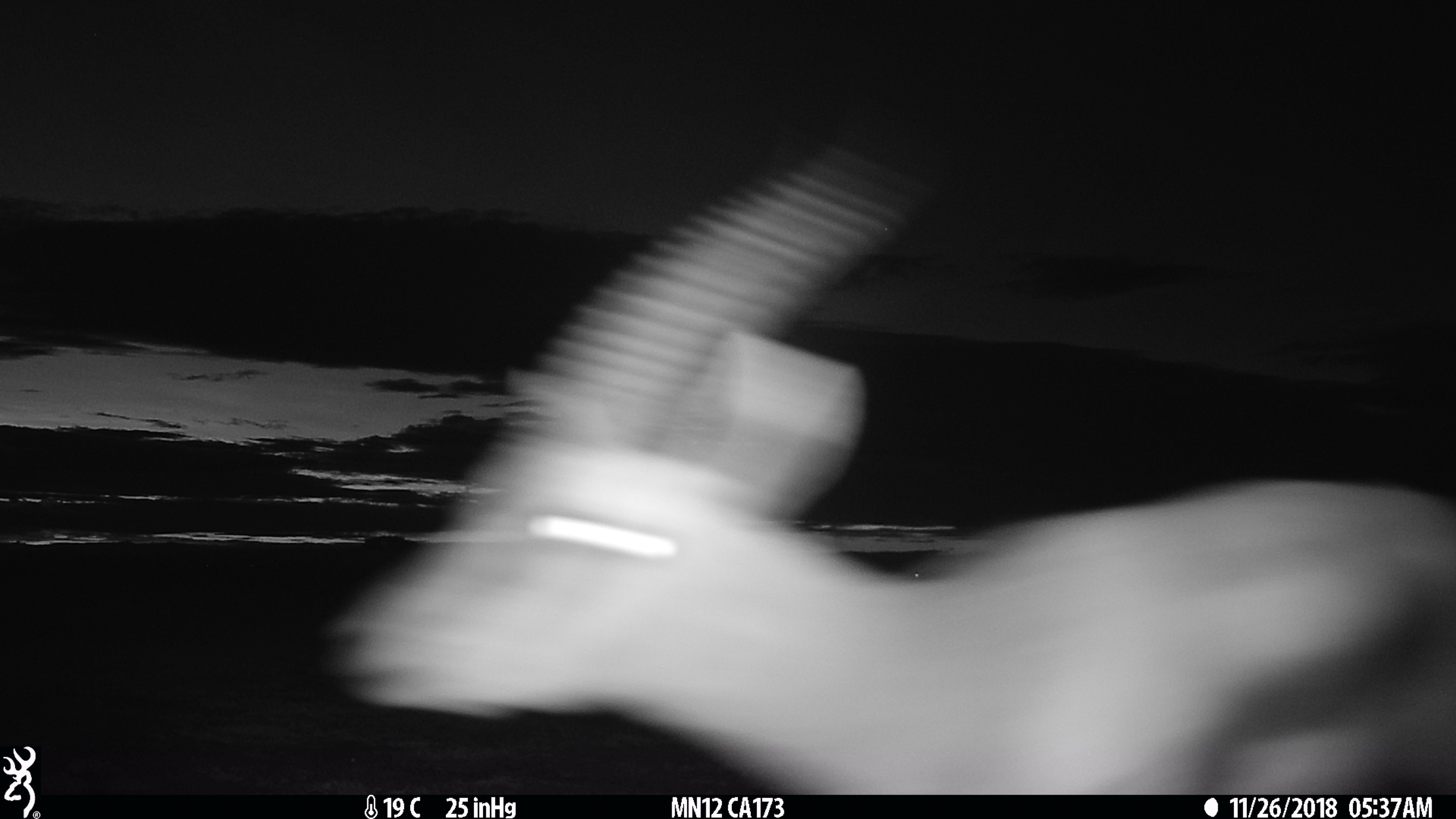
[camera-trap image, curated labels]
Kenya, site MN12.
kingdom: Animalia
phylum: Chordata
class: Mammalia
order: Artiodactyla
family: Bovidae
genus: Eudorcas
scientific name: Eudorcas thomsonii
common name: thomon's gazelle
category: gazelle thomsons